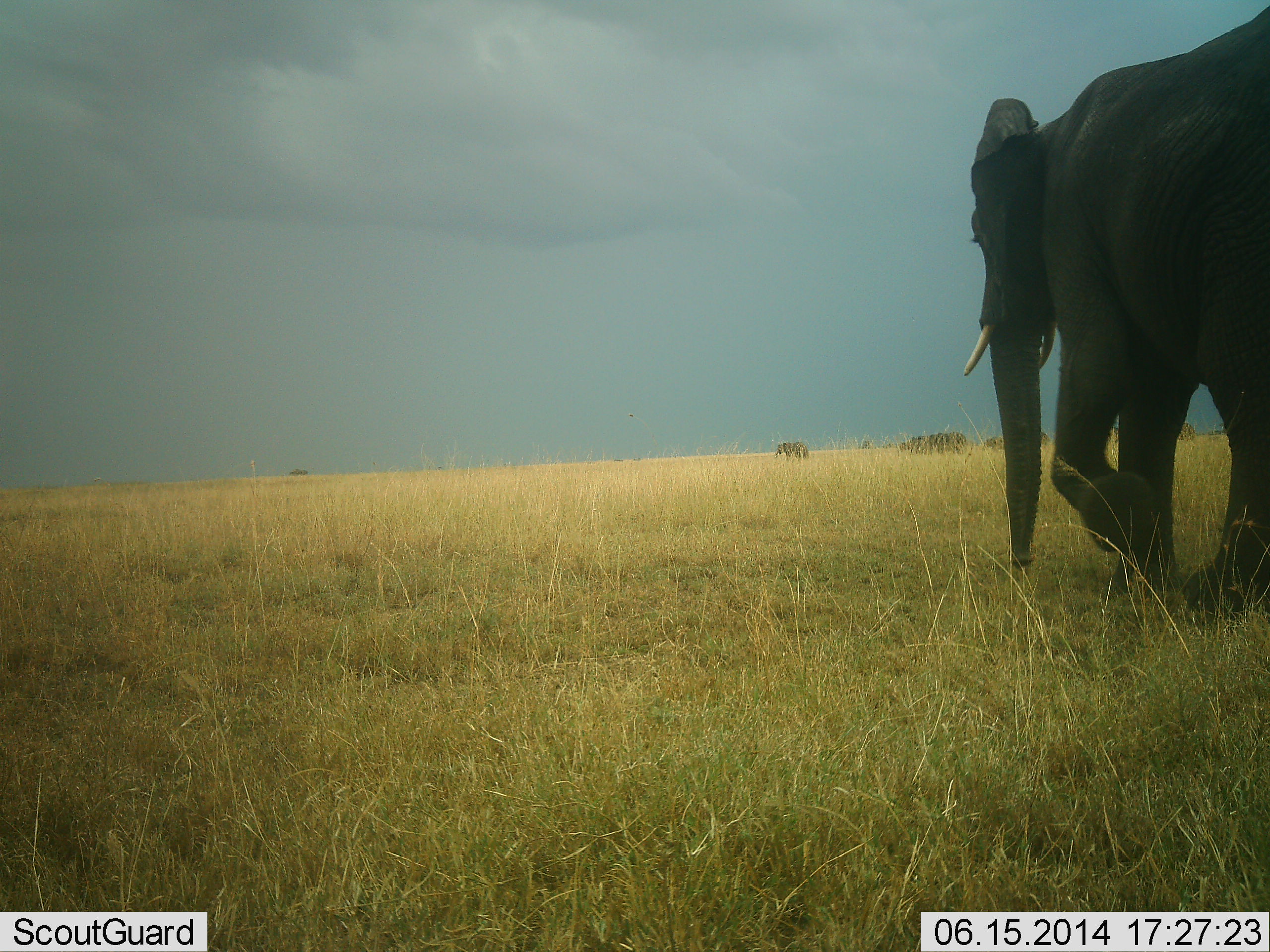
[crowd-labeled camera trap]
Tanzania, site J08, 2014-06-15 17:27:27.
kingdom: Animalia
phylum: Chordata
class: Mammalia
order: Proboscidea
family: Elephantidae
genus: Loxodonta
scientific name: Loxodonta africana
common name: african bush elephant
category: elephant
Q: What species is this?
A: Elephant (african bush elephant) (Loxodonta africana).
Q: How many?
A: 2.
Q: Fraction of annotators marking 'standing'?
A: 40%.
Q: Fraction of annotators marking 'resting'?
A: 0%.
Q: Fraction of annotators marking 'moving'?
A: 80%.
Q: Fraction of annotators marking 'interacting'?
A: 0%.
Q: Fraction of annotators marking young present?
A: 0%.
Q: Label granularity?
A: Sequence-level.